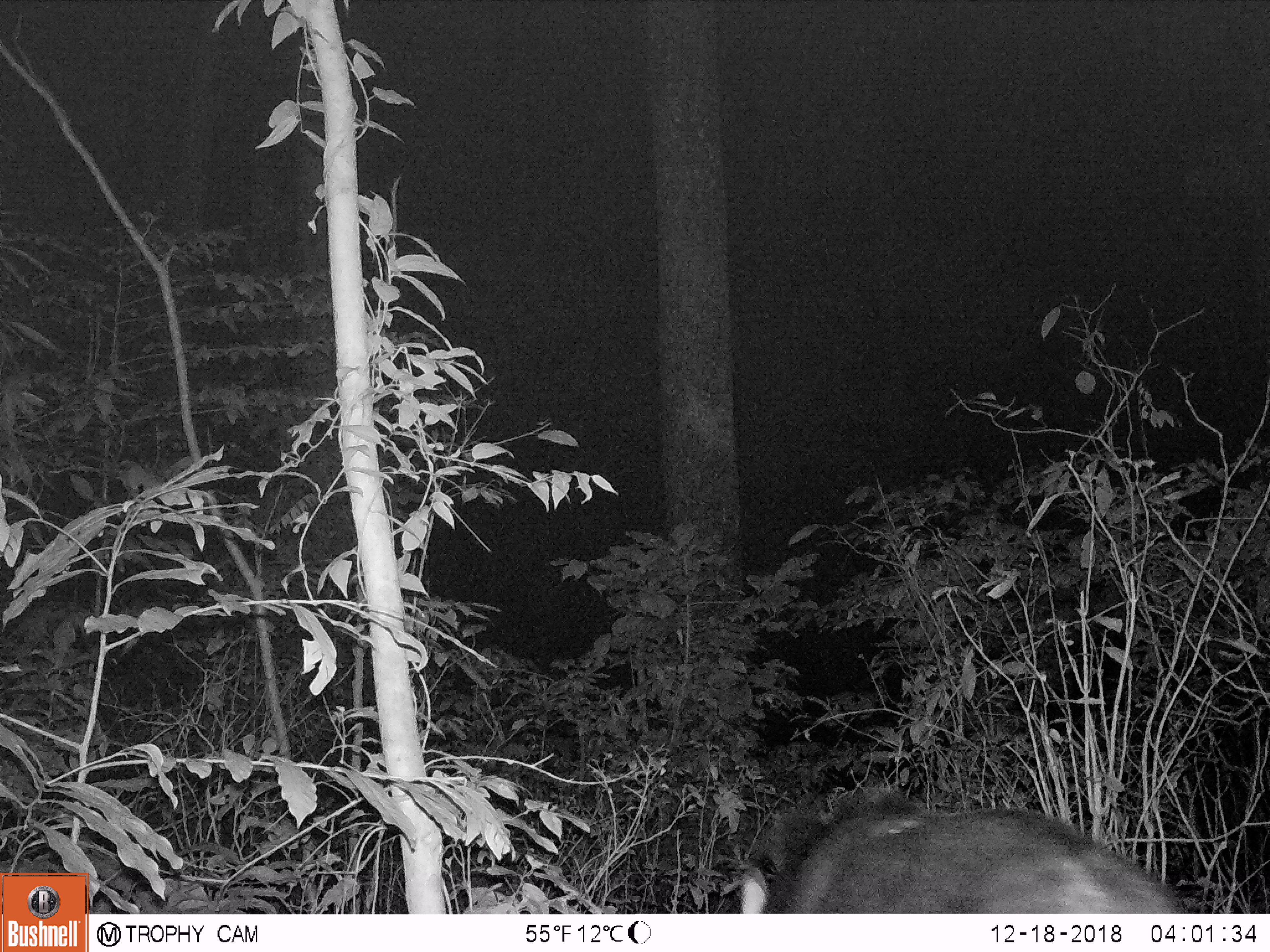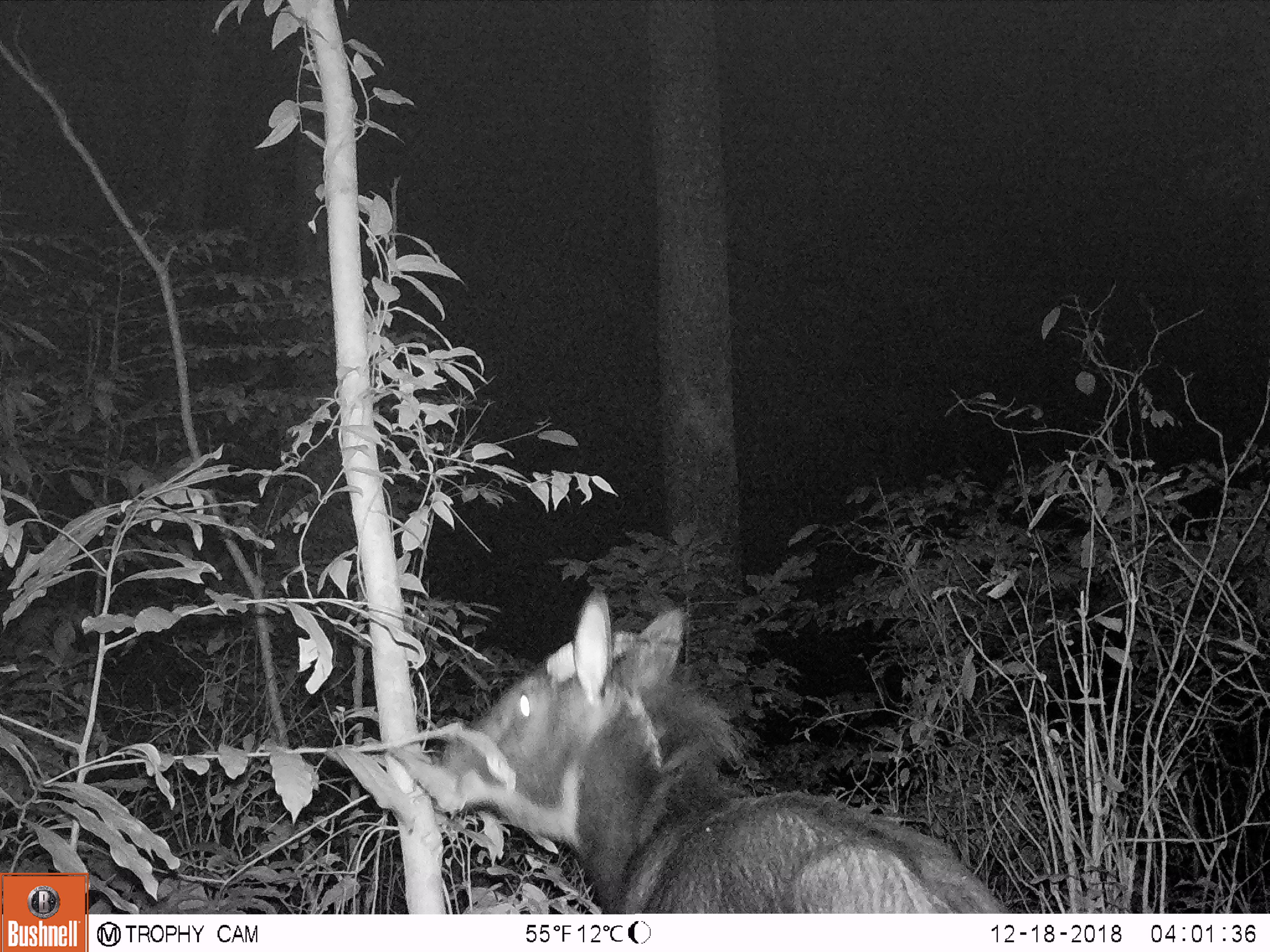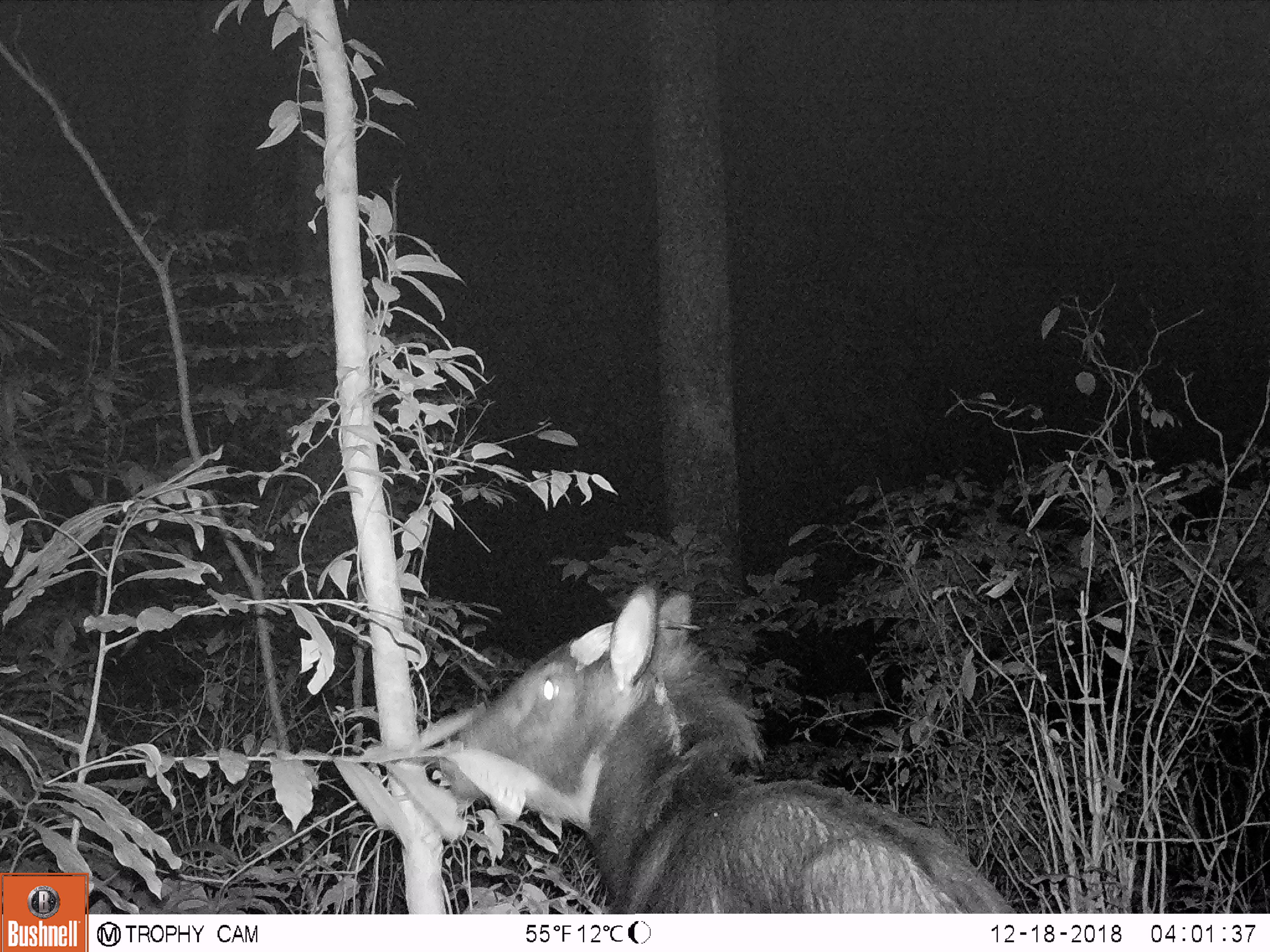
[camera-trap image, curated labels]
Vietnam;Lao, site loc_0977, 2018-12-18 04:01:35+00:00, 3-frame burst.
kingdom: Animalia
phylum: Chordata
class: Mammalia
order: Artiodactyla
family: Bovidae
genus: Capricornis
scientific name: Capricornis sumatraensis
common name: chinese serow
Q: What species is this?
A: Chinese serow (Capricornis sumatraensis).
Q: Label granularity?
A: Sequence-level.